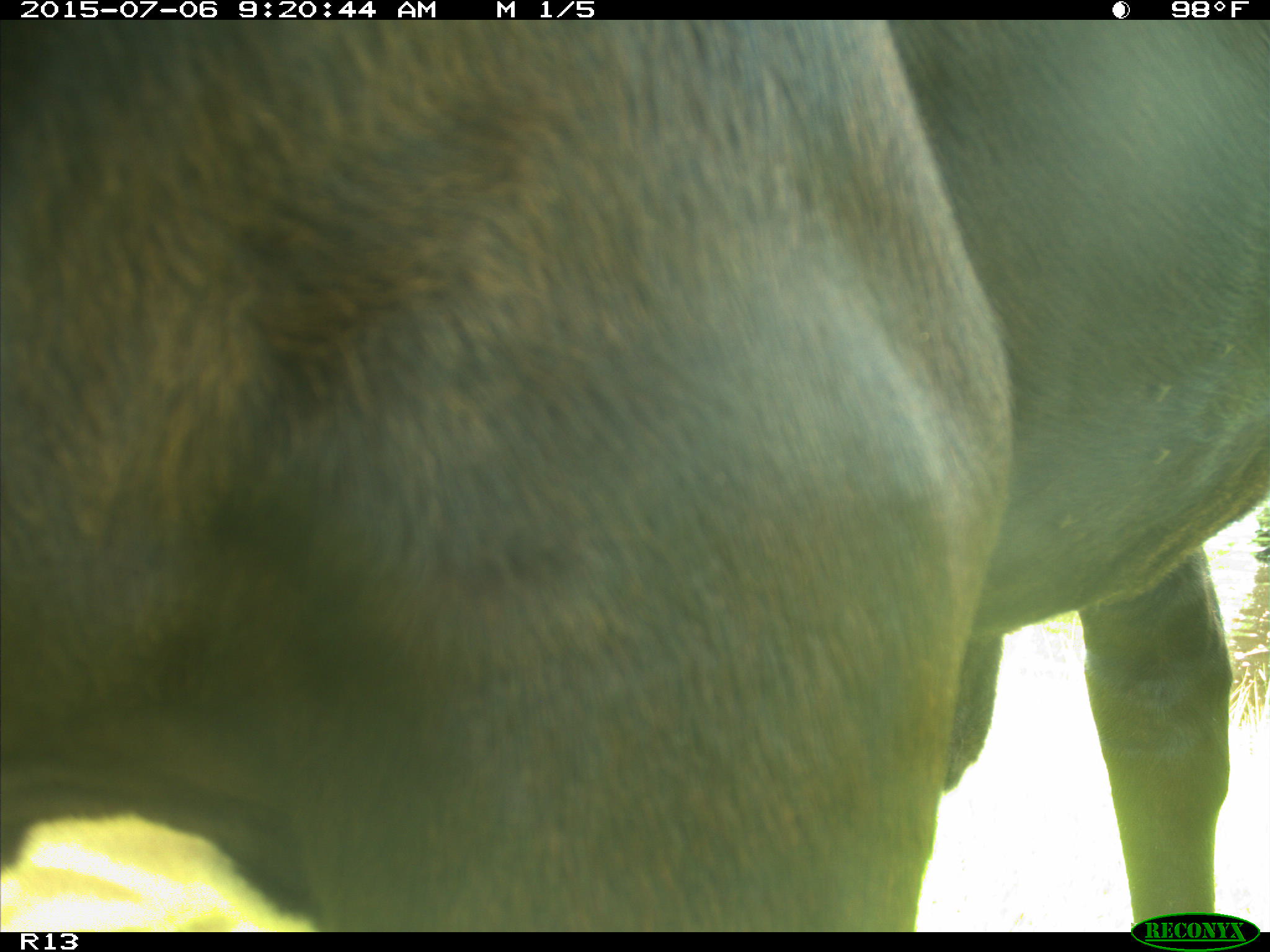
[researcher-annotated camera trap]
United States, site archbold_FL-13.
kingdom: Animalia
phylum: Chordata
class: Mammalia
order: Artiodactyla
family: Bovidae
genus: Bos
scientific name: Bos taurus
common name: domestic cow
Bos taurus (domestic cow).